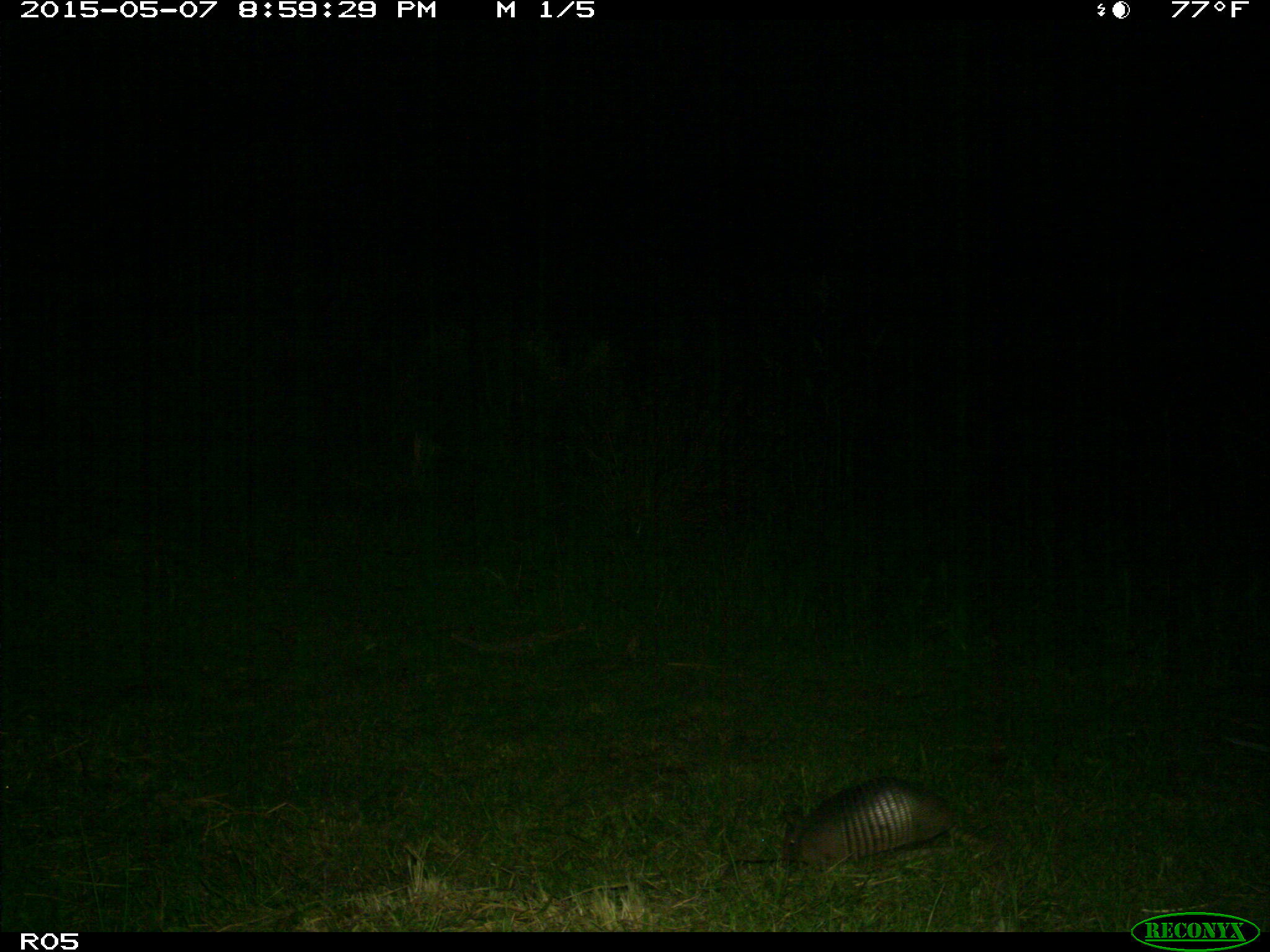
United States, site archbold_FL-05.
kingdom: Animalia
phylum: Chordata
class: Mammalia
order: Cingulata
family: Dasypodidae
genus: Dasypus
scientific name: Dasypus novemcinctus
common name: nine-banded armadillo